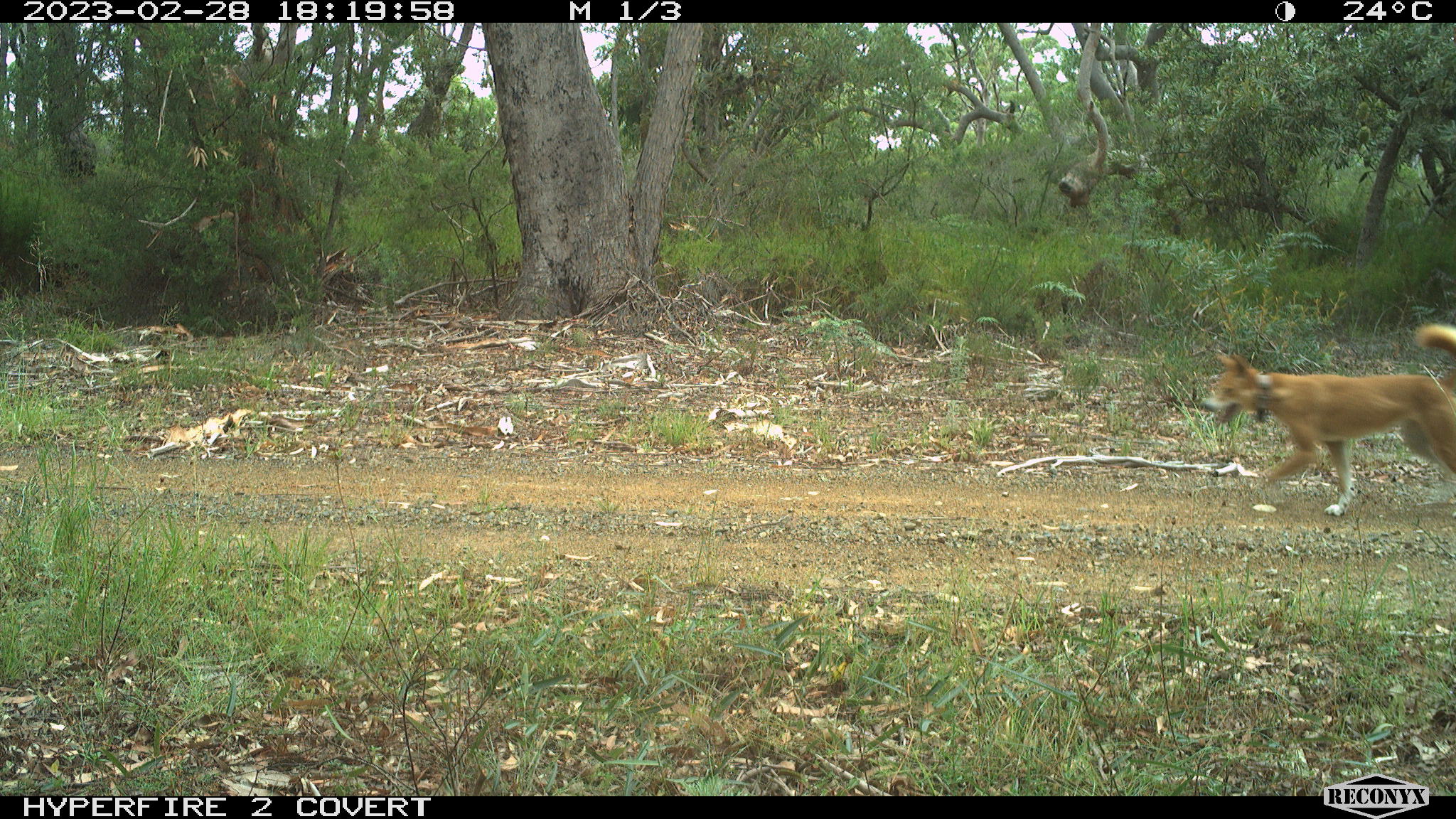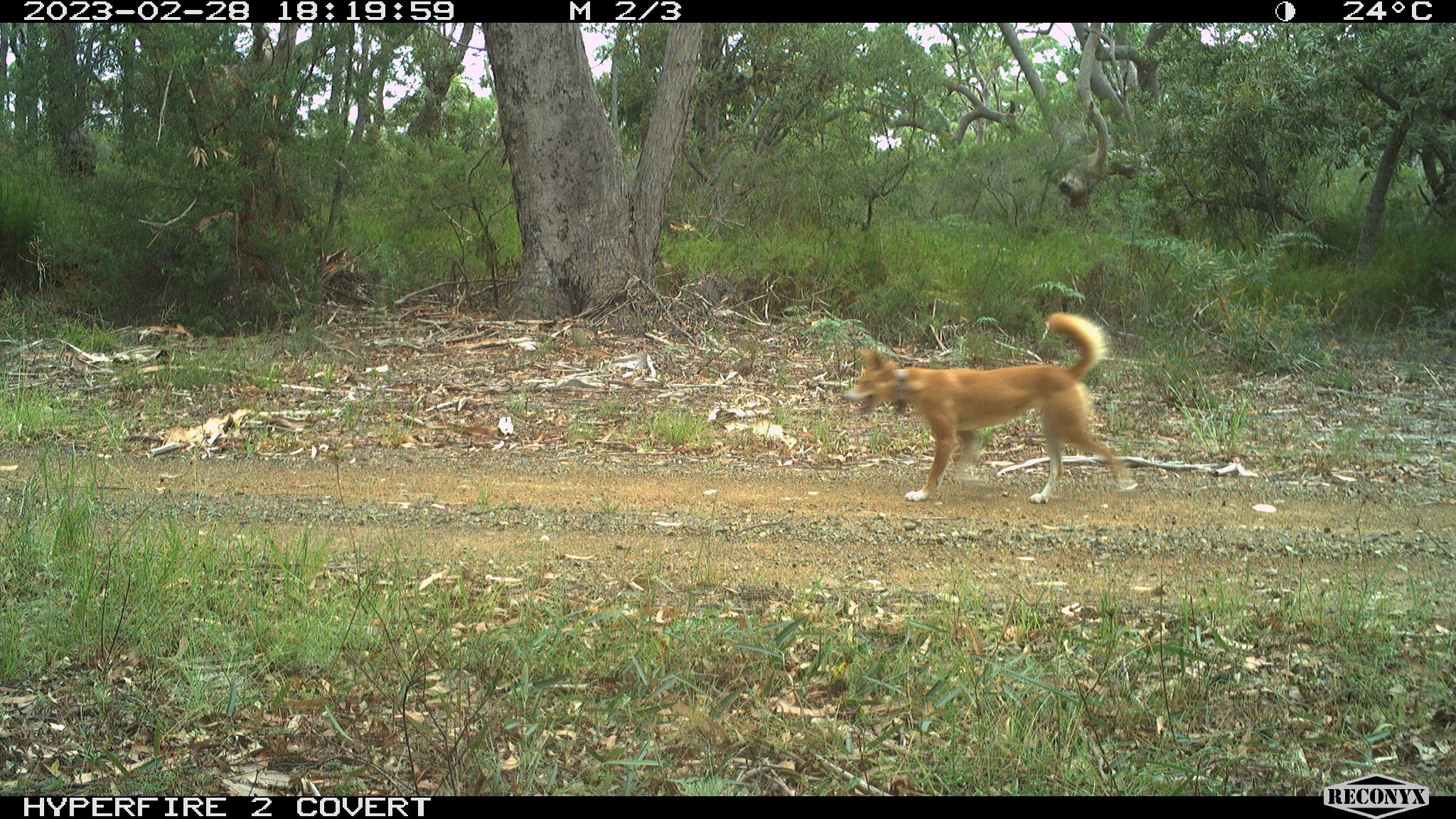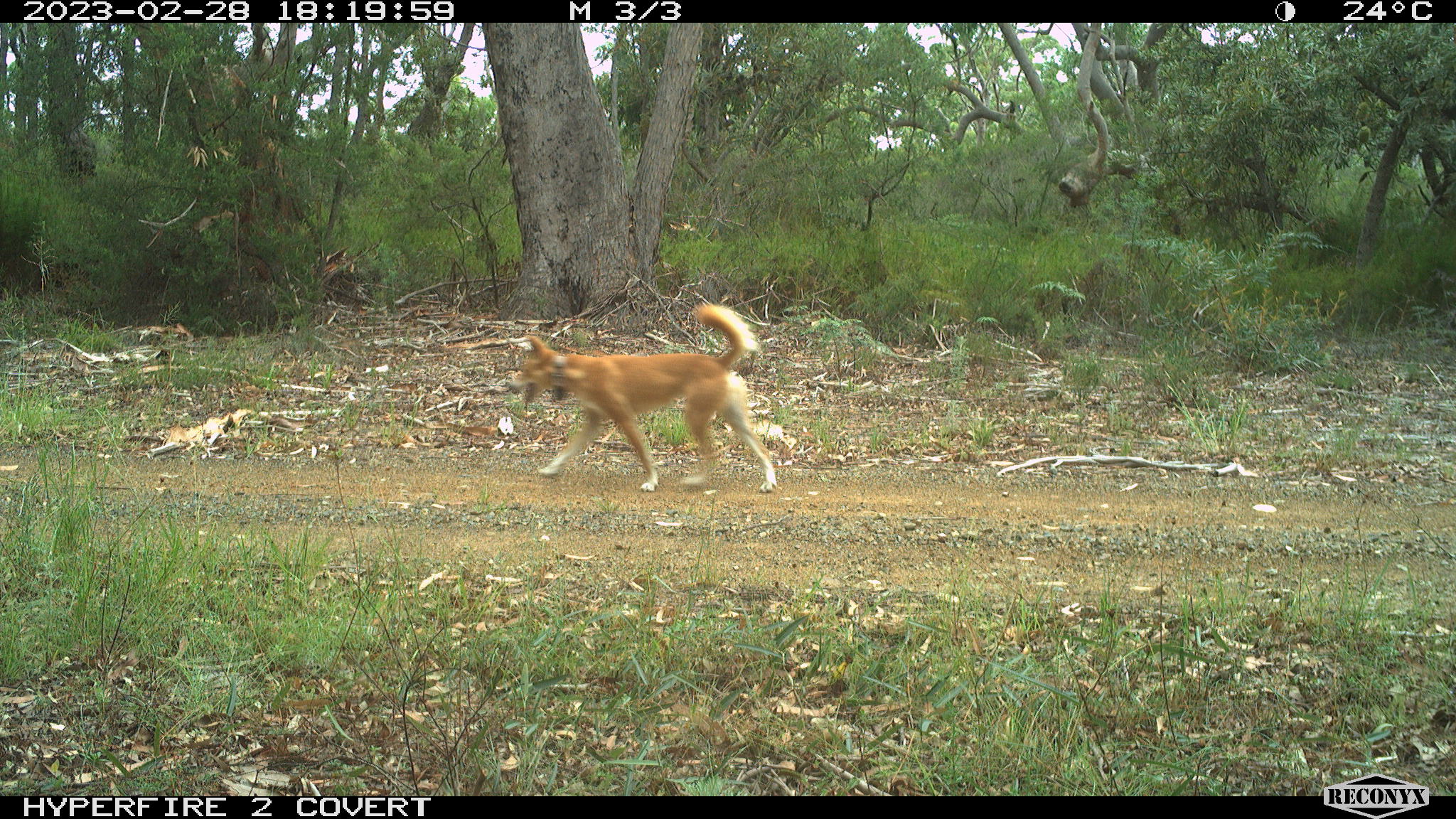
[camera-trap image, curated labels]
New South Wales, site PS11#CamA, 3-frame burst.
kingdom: Animalia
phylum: Chordata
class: Mammalia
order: Carnivora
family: Canidae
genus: Canis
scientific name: Canis familiaris dingo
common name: dingo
Dingo (Canis familiaris dingo).